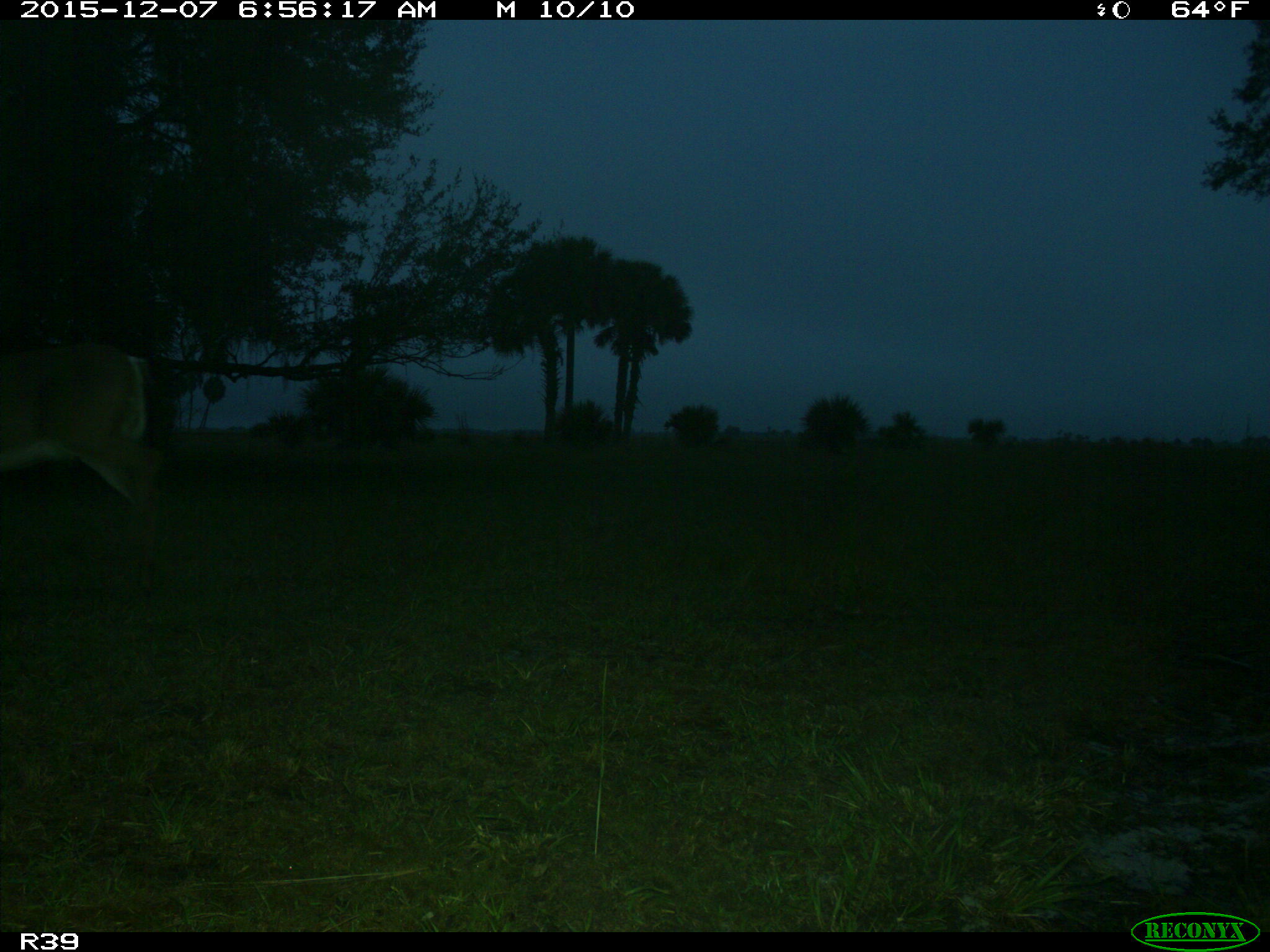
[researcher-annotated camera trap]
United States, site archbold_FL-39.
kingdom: Animalia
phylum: Chordata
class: Mammalia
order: Artiodactyla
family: Cervidae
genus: Odocoileus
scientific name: Odocoileus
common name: deer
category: unidentified deer